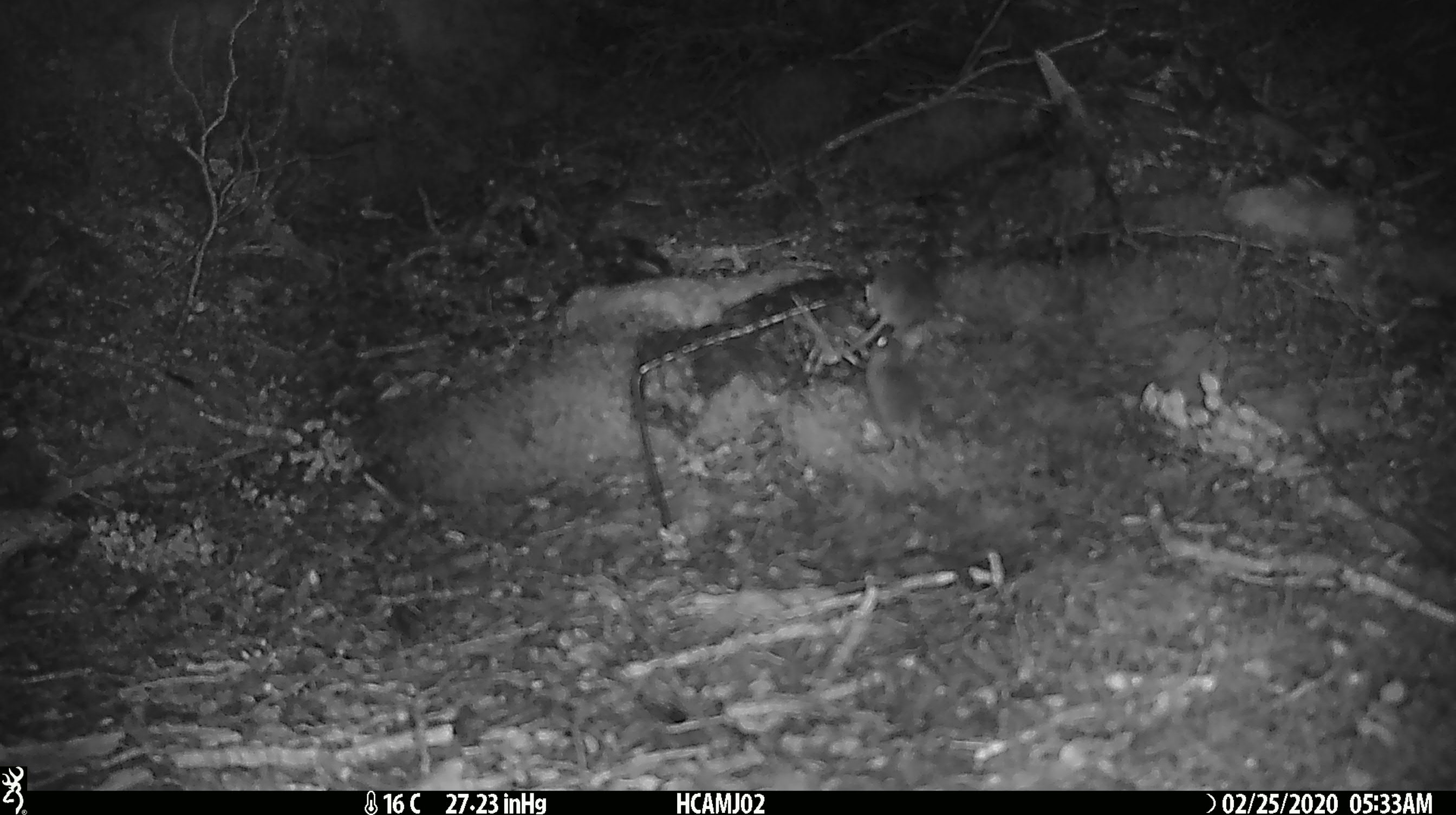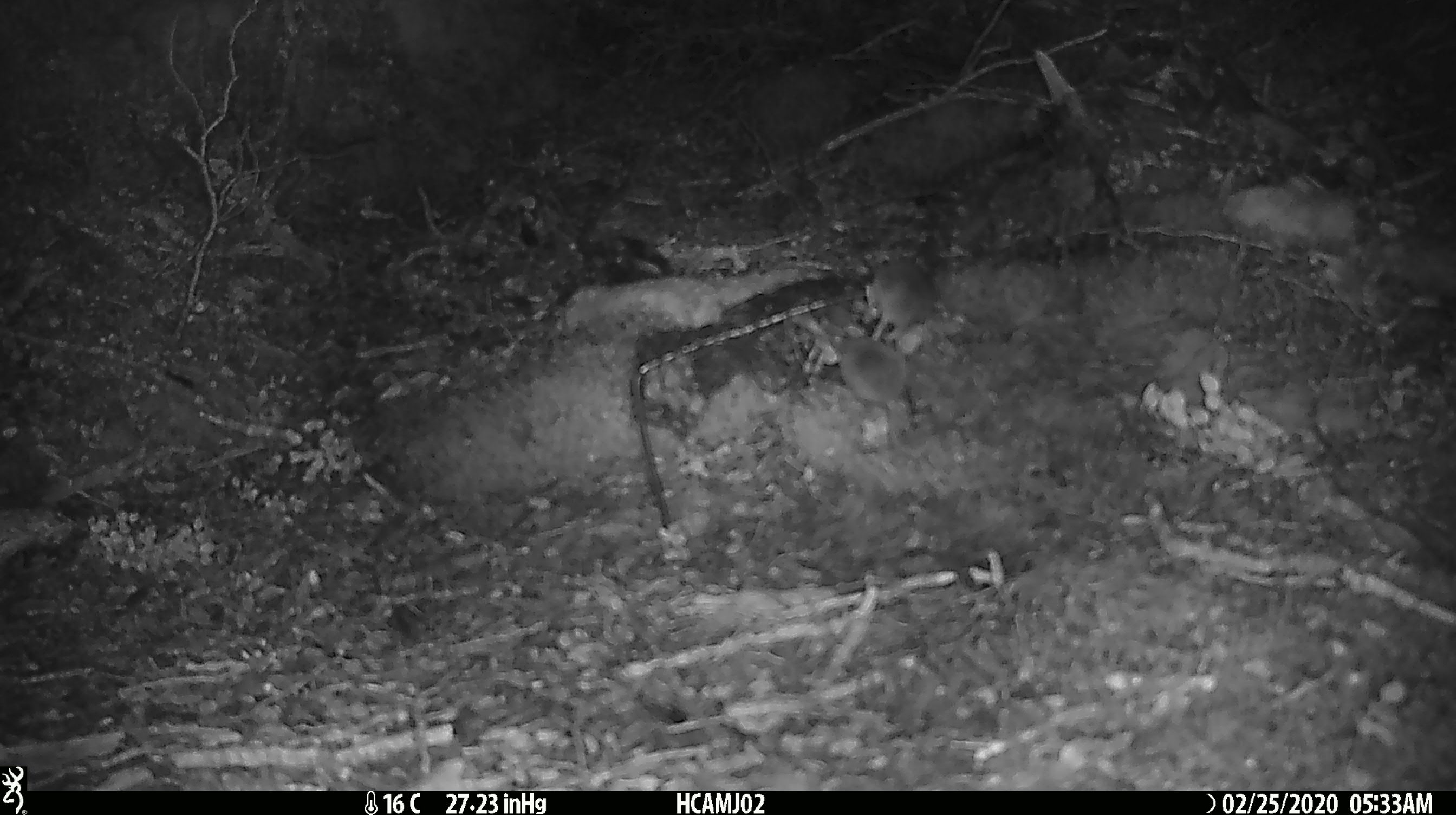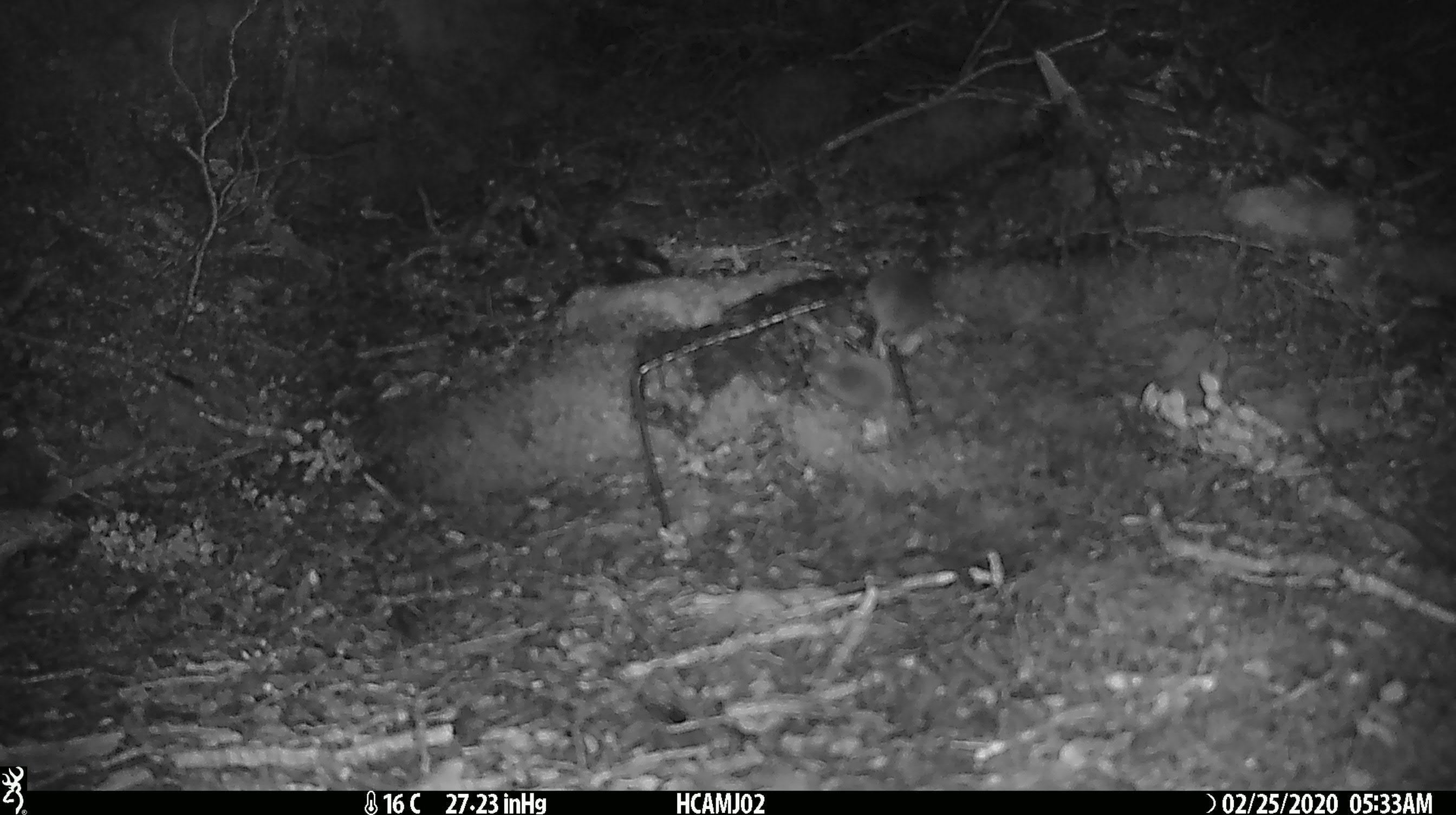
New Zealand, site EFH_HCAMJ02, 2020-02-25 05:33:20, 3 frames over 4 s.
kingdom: Animalia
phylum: Chordata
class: Mammalia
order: Rodentia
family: Muridae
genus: Mus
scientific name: Mus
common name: mouse